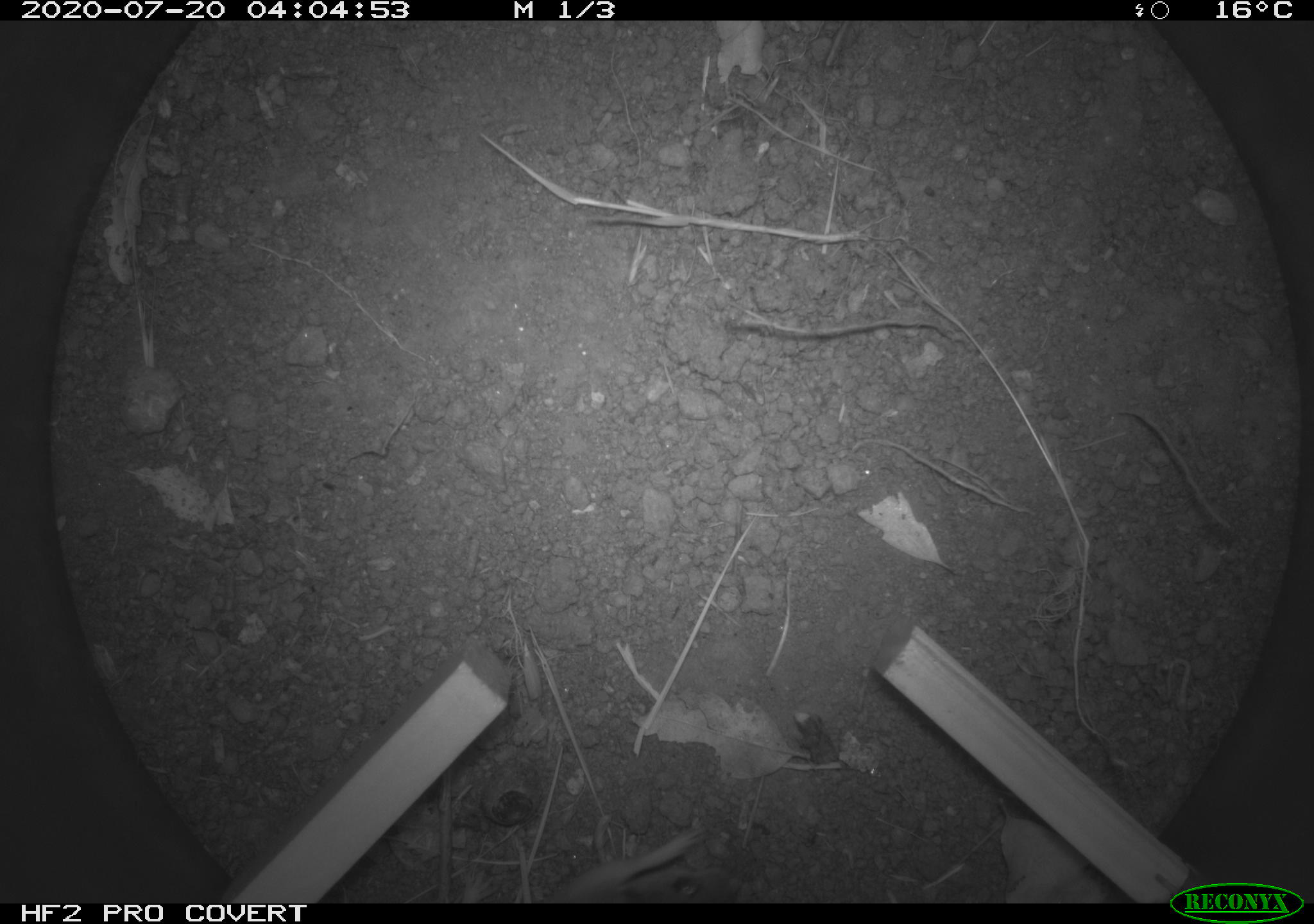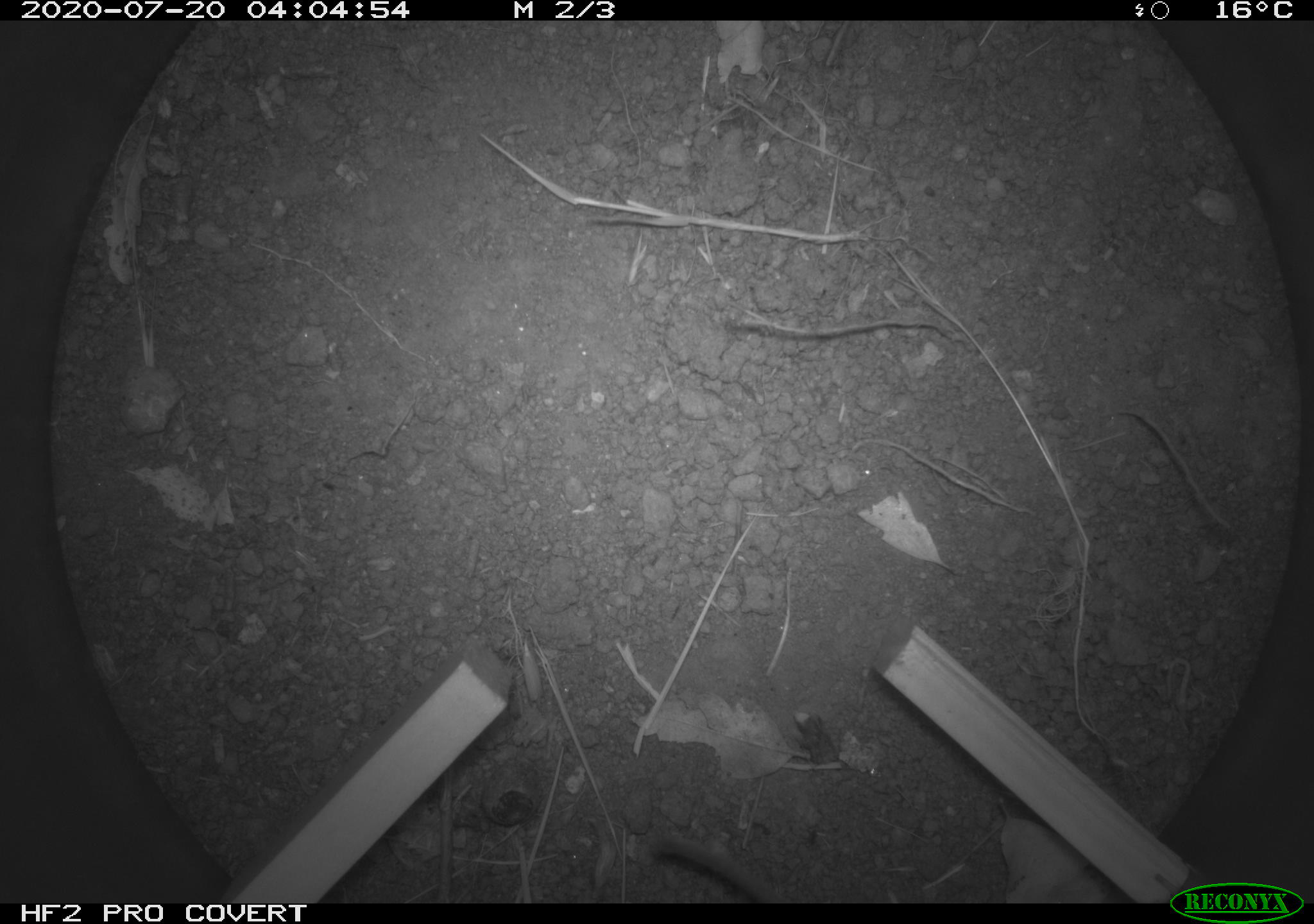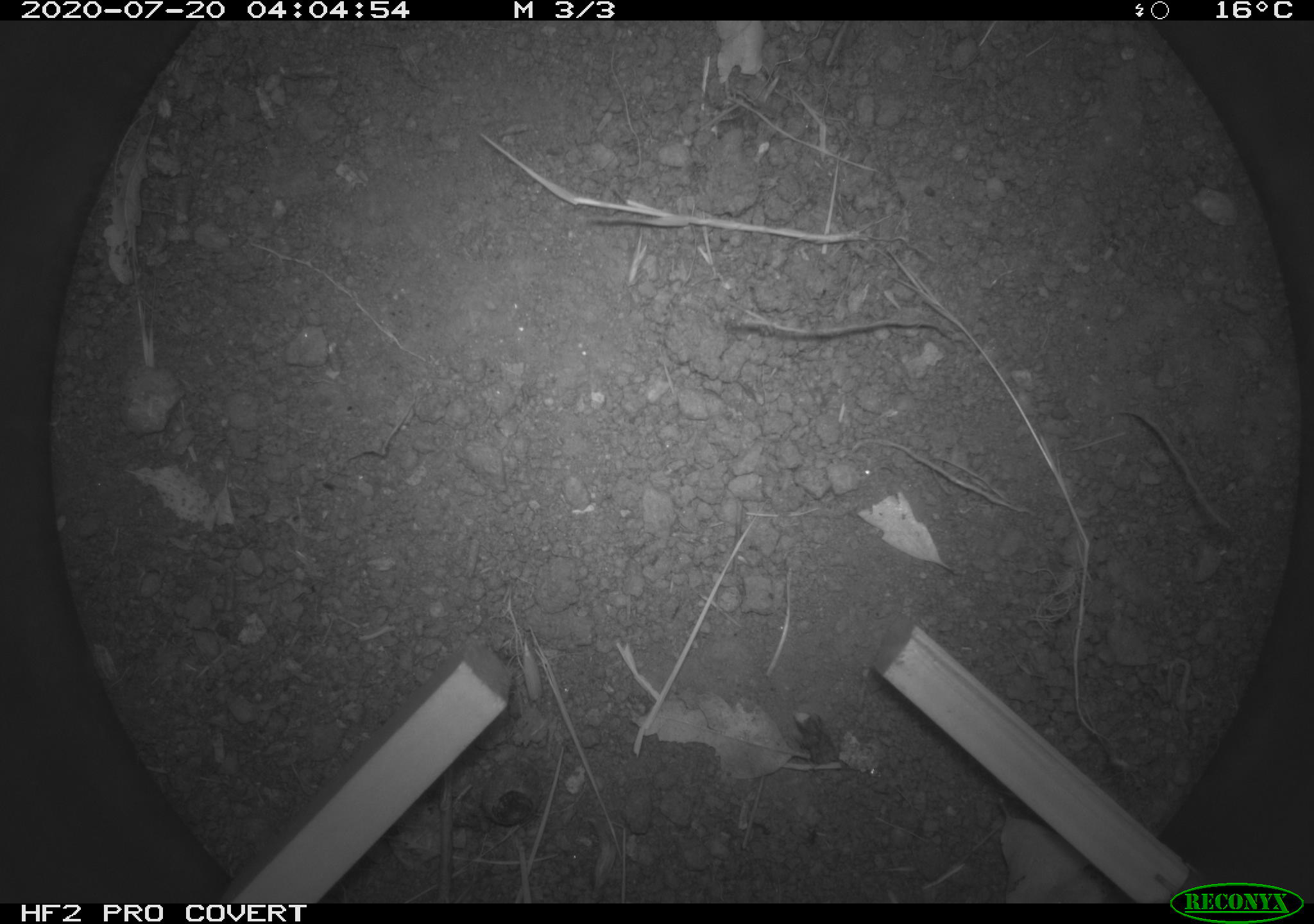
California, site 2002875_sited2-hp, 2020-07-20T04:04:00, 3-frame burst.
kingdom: Animalia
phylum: Chordata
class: Mammalia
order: Rodentia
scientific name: Rodentia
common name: rodent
Rodent (Rodentia).